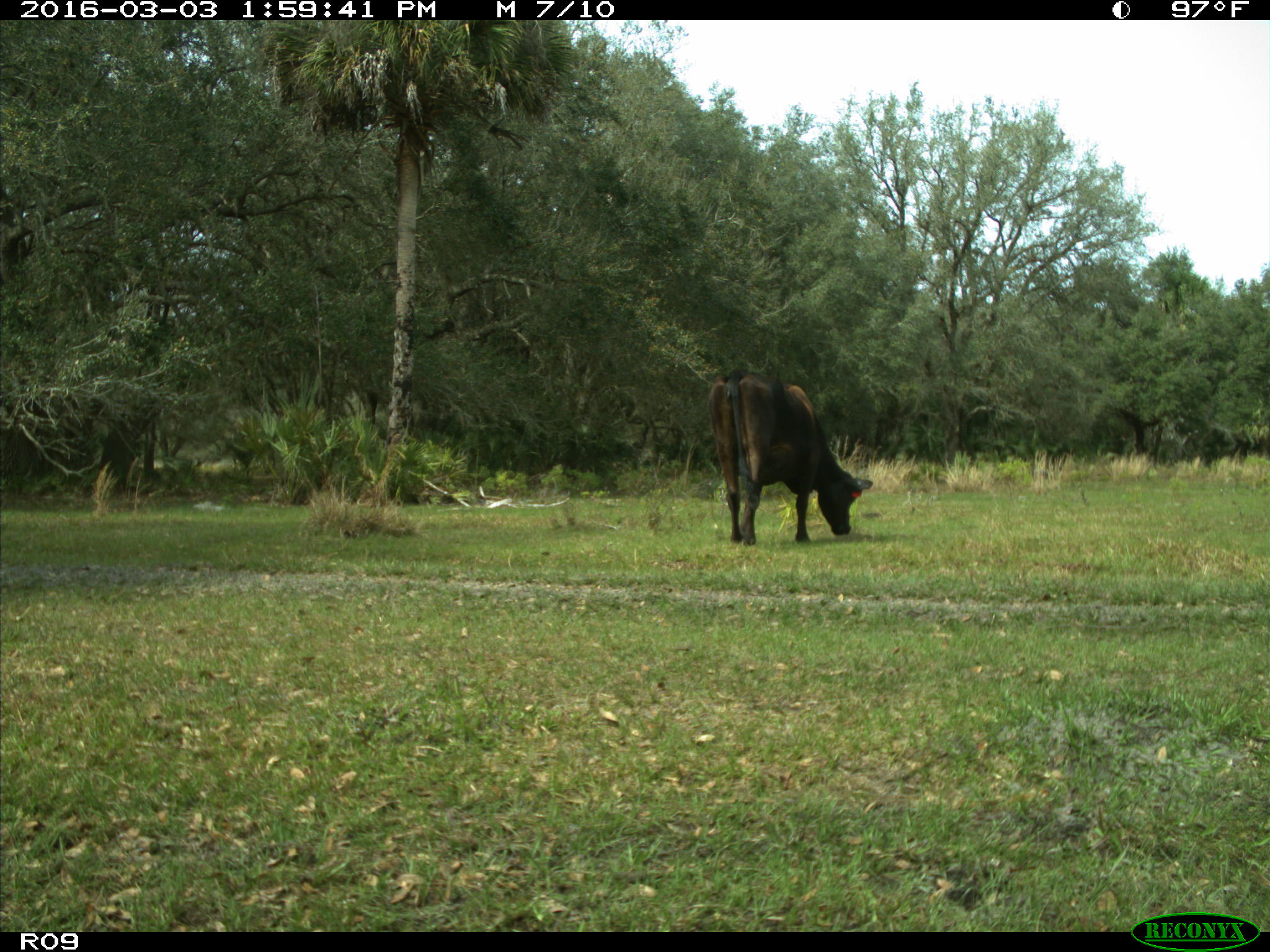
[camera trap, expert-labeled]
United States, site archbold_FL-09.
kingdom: Animalia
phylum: Chordata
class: Mammalia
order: Artiodactyla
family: Bovidae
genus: Bos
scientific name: Bos taurus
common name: domestic cow